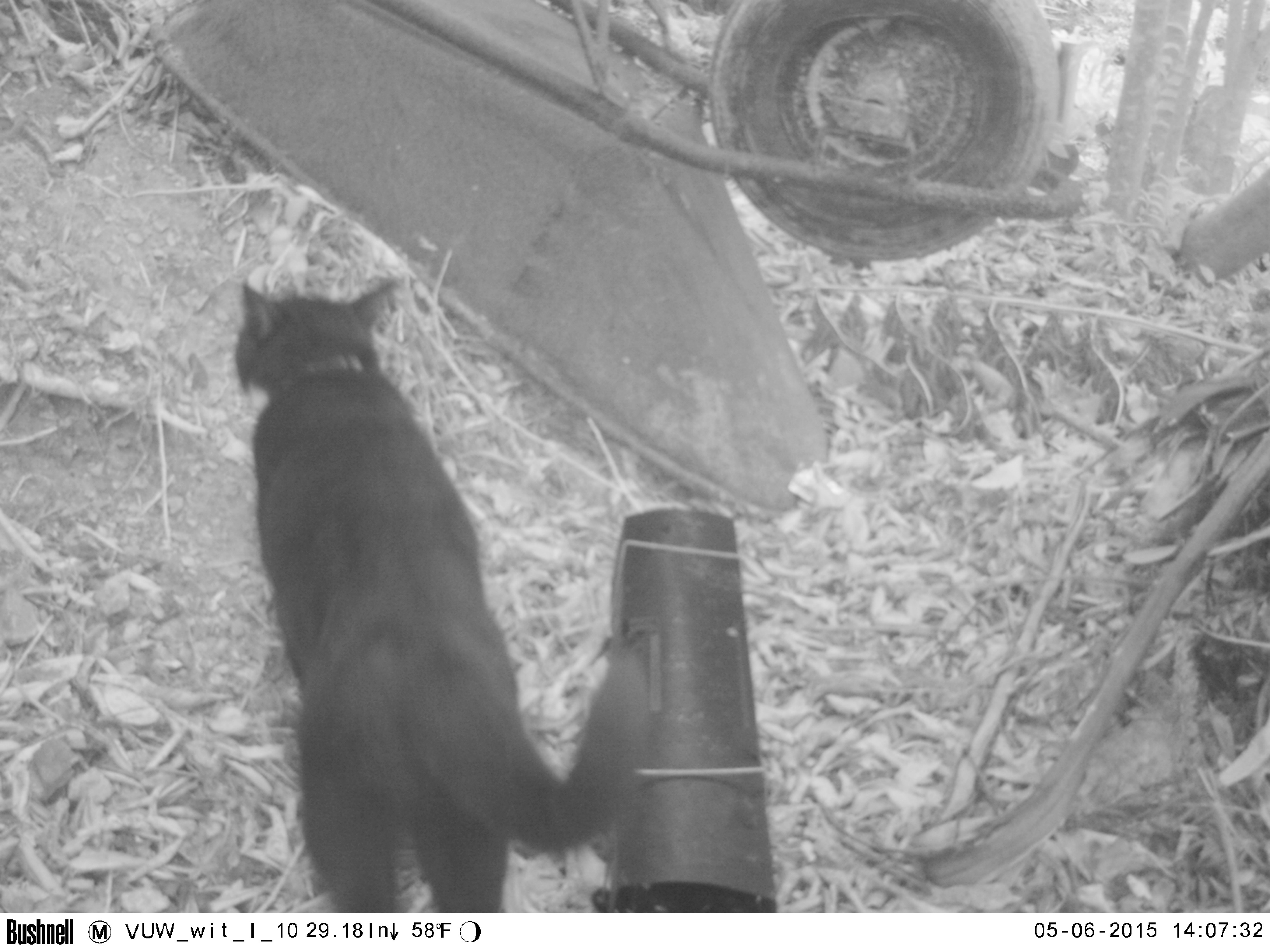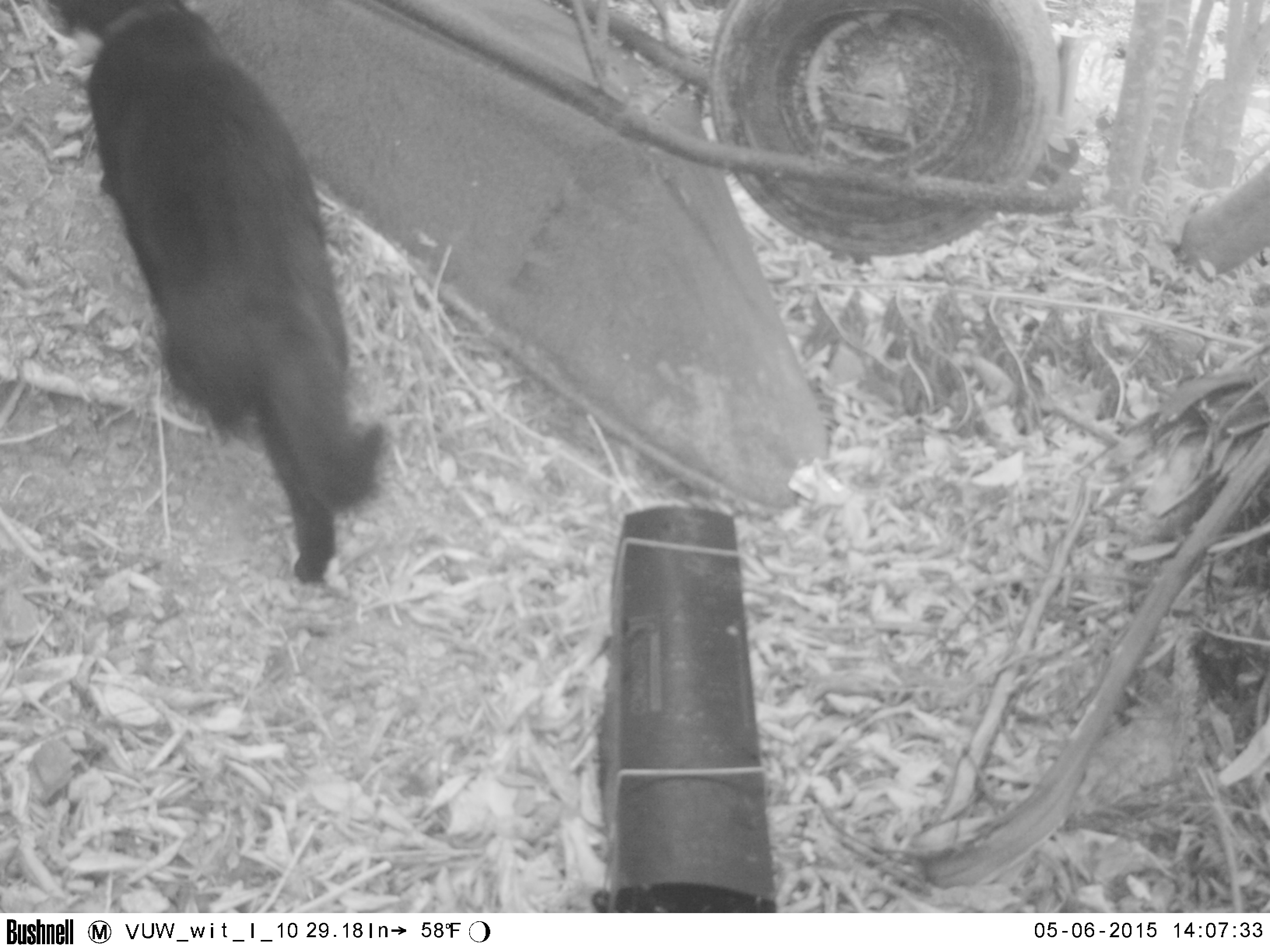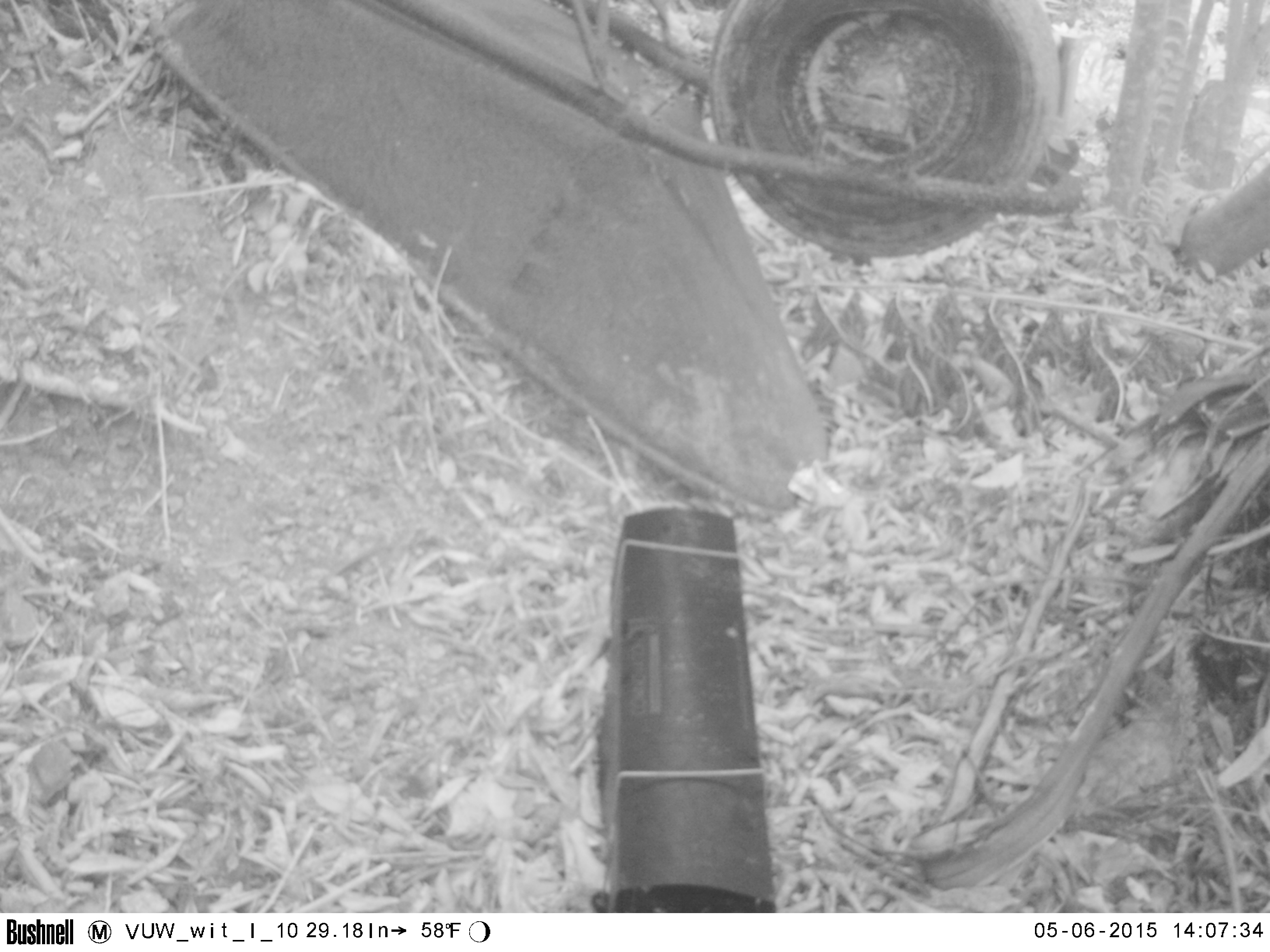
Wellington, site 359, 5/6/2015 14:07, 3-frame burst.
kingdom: Animalia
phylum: Chordata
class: Mammalia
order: Carnivora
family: Felidae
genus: Felis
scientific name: Felis catus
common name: cat